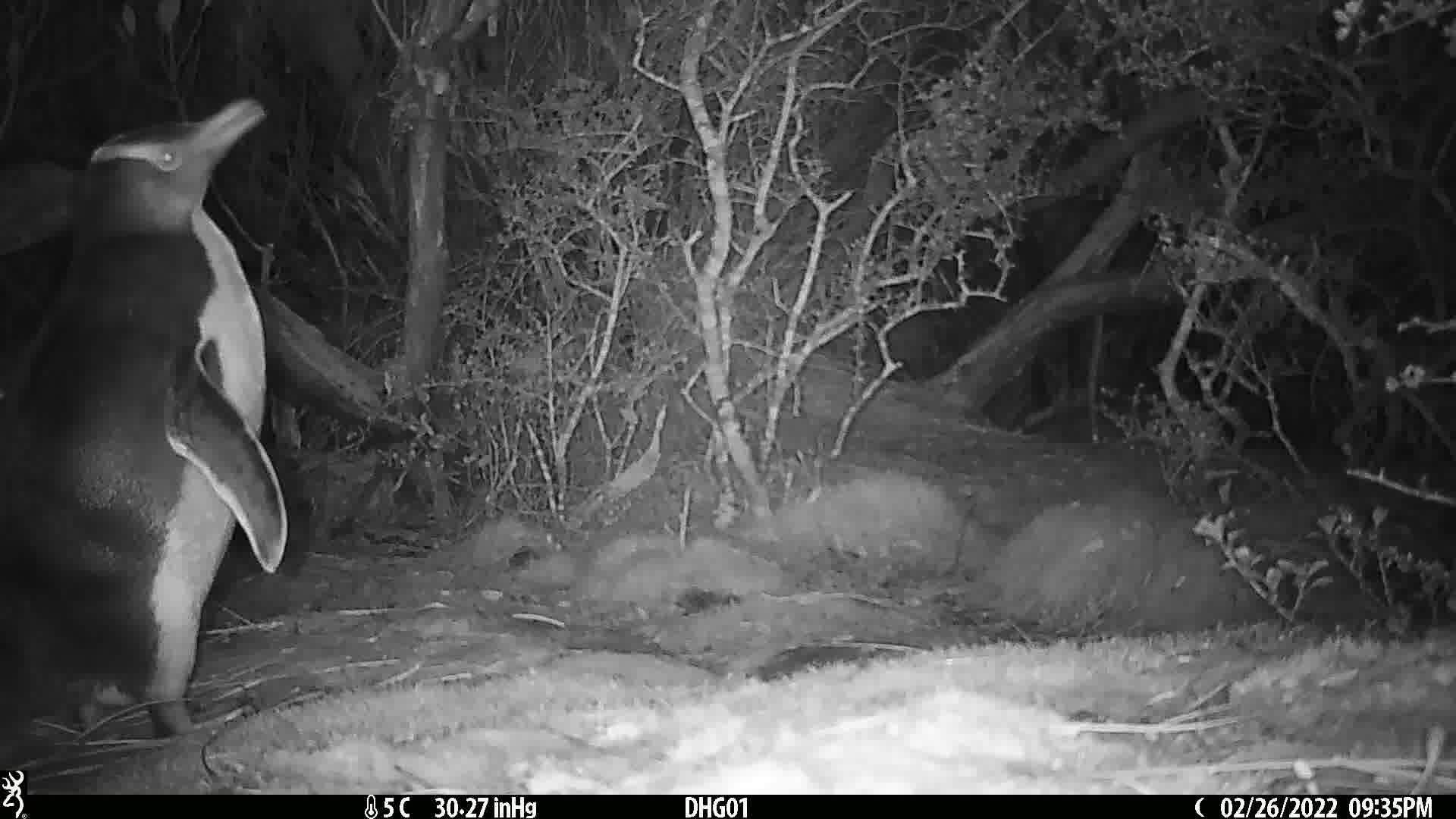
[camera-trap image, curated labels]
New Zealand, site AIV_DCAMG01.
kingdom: Animalia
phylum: Chordata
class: Aves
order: Sphenisciformes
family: Spheniscidae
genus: Megadyptes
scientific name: Megadyptes antipodes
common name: yellow-eyed penguin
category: yellow eyed penguin